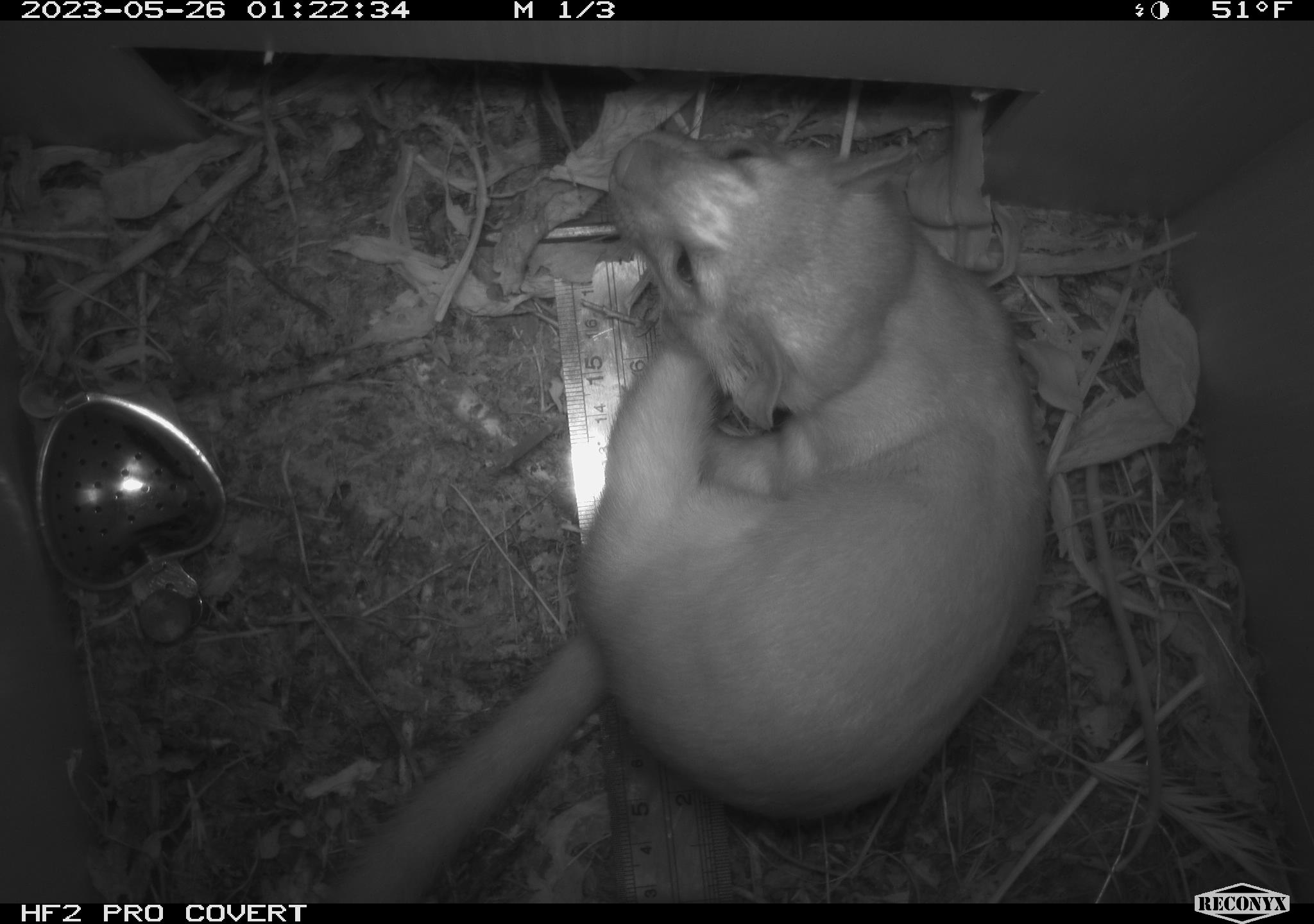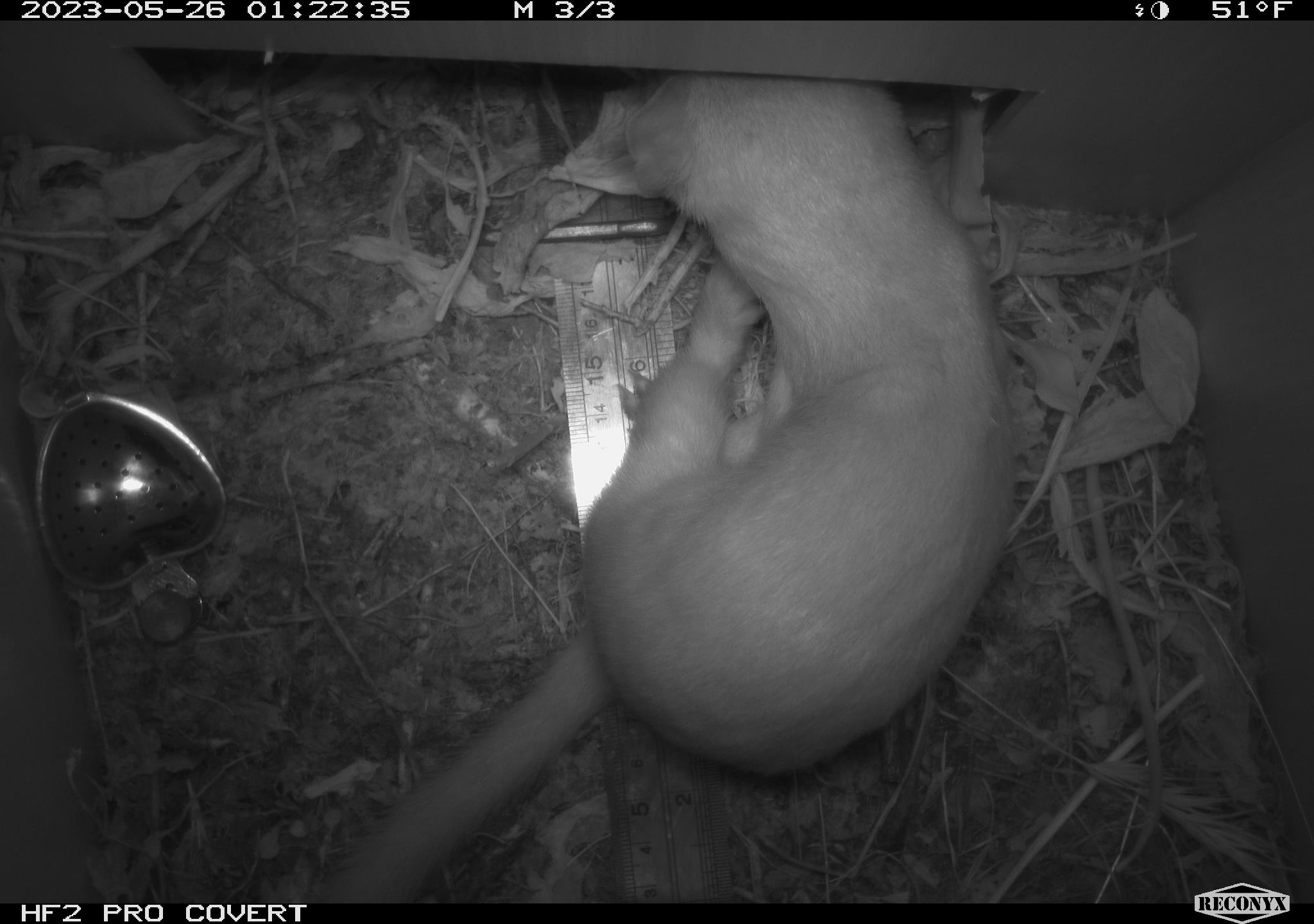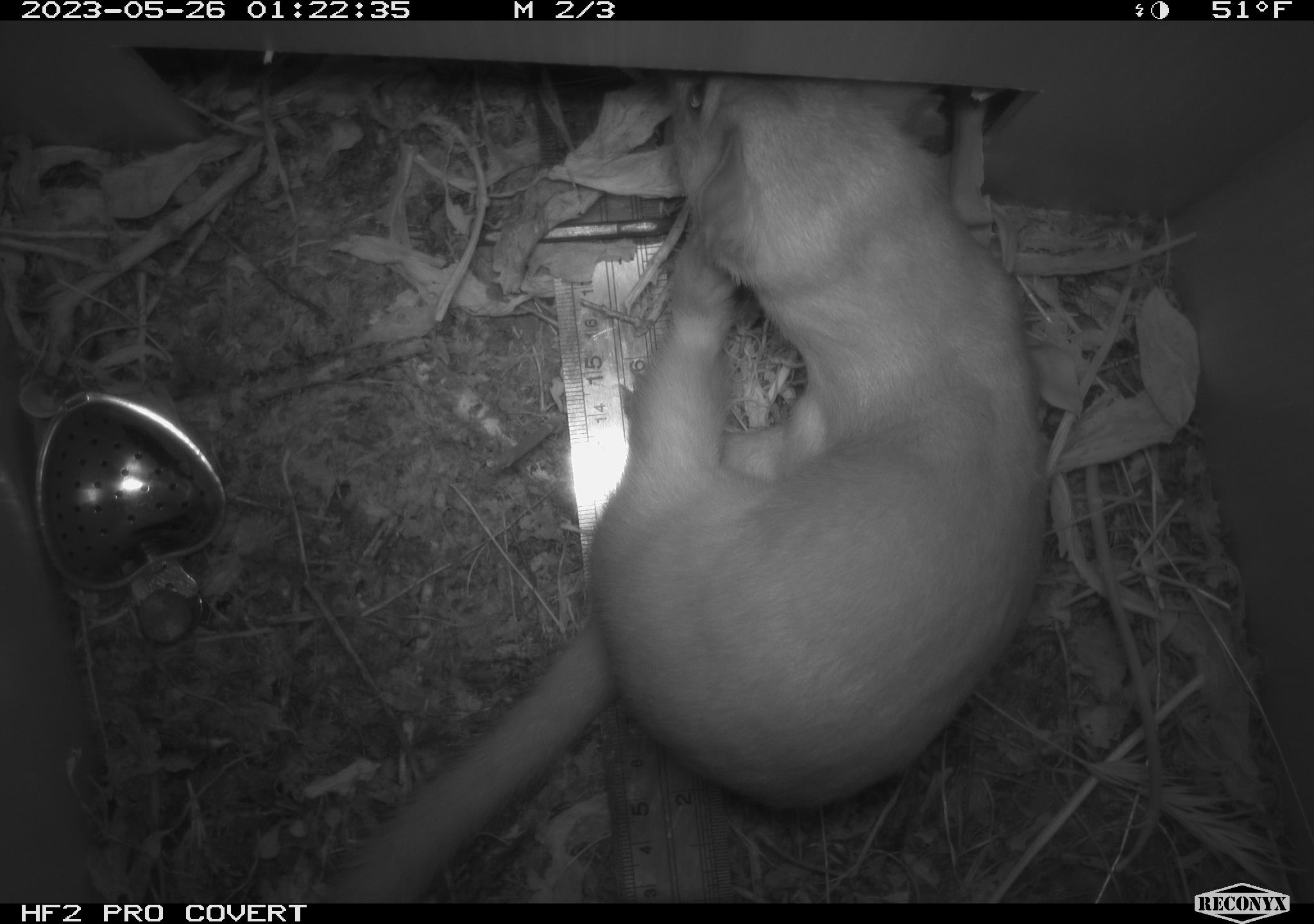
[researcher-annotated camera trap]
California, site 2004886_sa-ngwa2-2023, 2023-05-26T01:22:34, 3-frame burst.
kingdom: Animalia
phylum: Chordata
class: Mammalia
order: Carnivora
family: Mustelidae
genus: Neogale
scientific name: Neogale frenata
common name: long-tailed weasel